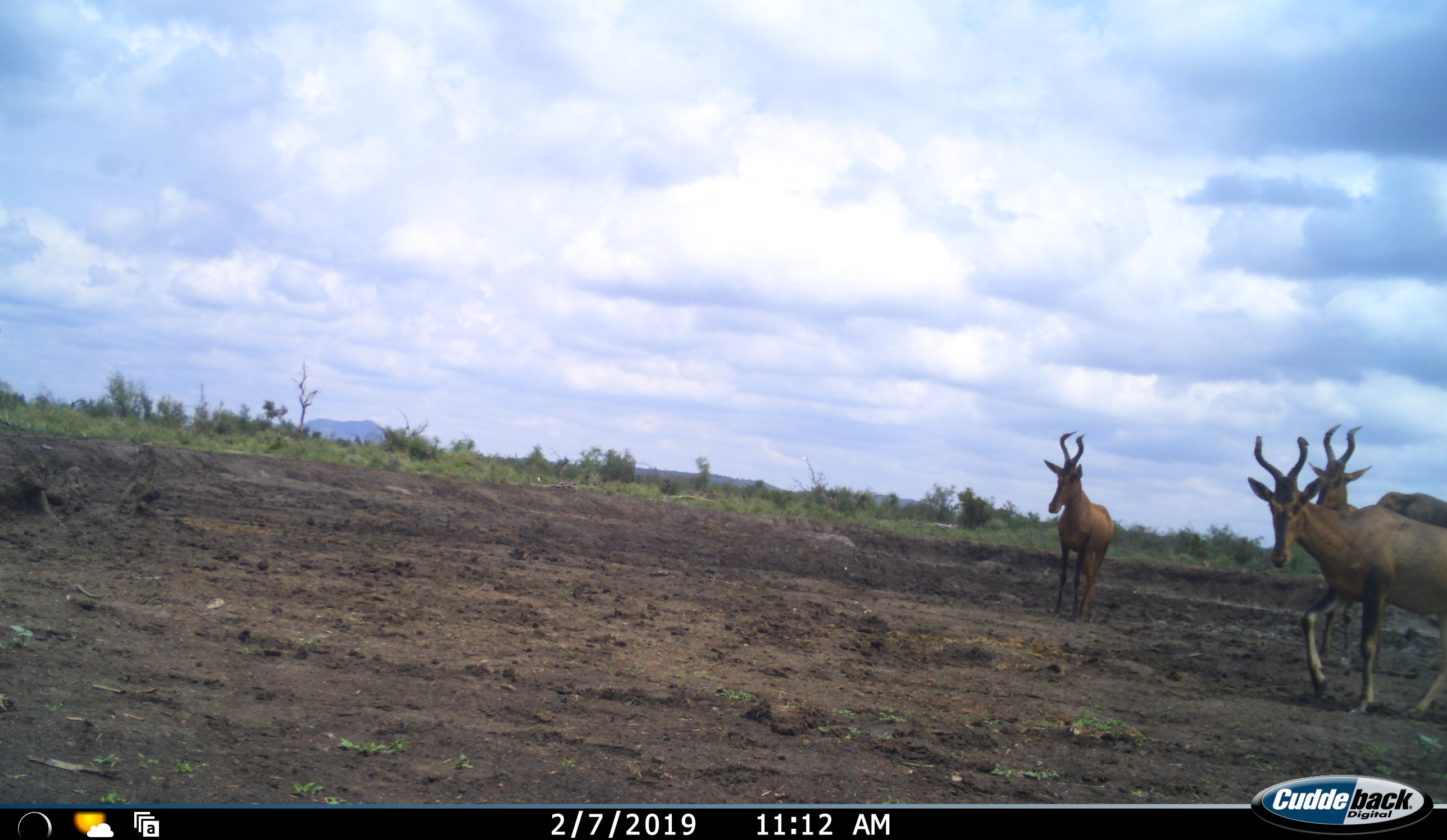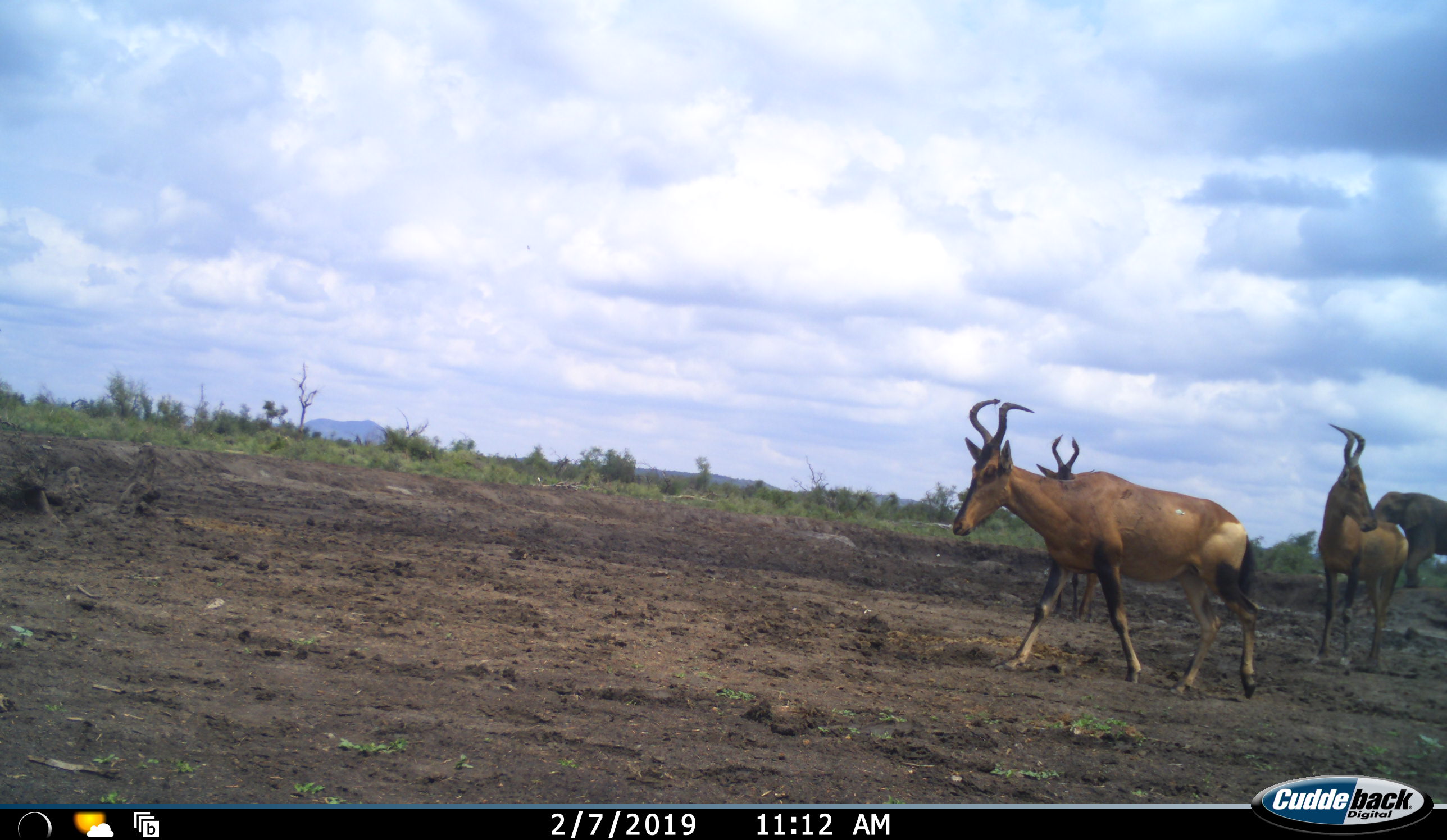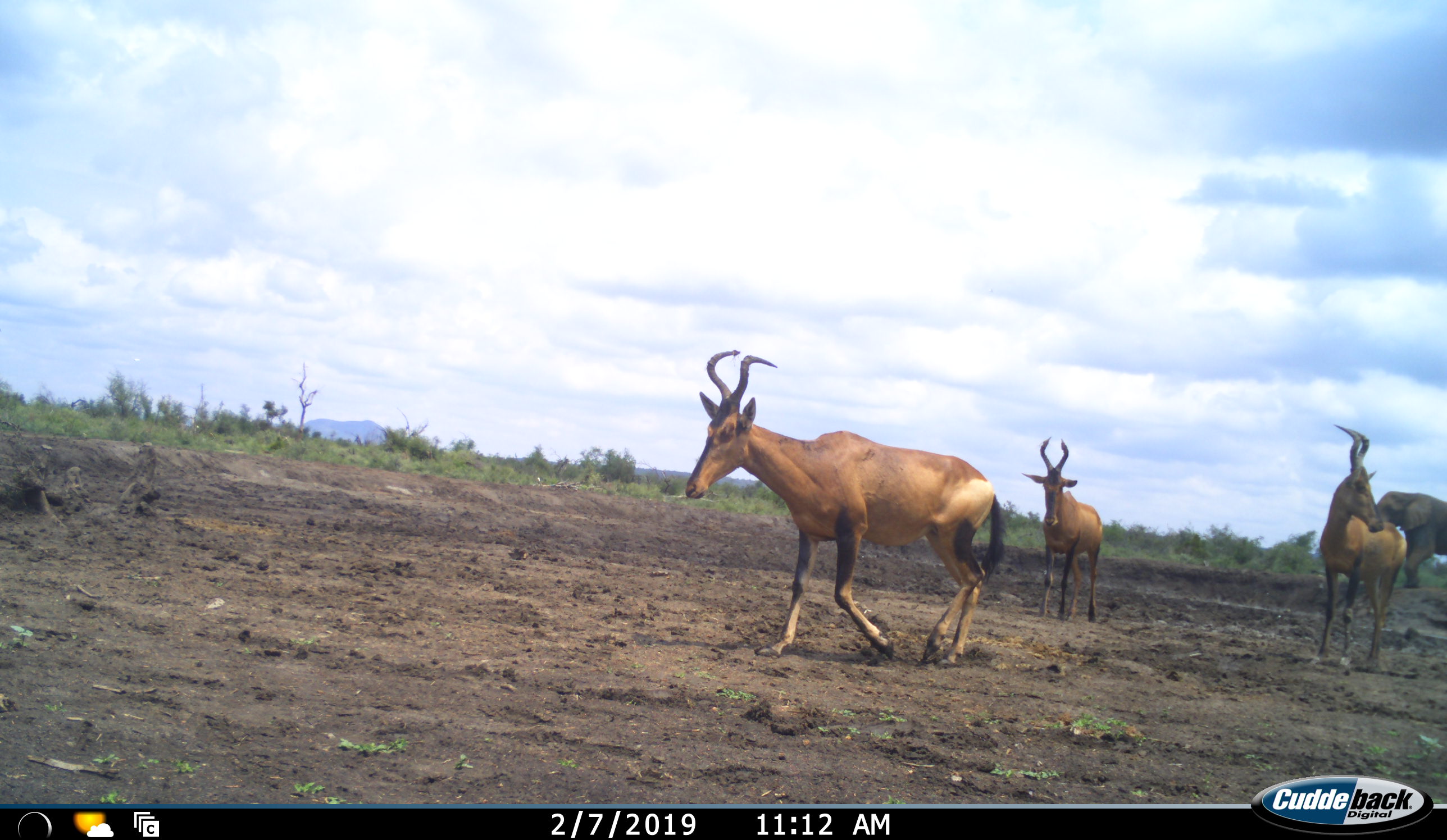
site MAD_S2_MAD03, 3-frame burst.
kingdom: Animalia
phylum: Chordata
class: Mammalia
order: Proboscidea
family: Elephantidae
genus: Loxodonta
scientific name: Loxodonta africana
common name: african bush elephant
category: elephant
Elephant (african bush elephant) (Loxodonta africana), count 1. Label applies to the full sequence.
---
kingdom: Animalia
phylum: Chordata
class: Mammalia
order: Artiodactyla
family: Bovidae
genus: Alcelaphus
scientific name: Alcelaphus buselaphus caama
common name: red hartebeest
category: hartebeestred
Hartebeestred (red hartebeest) (Alcelaphus buselaphus caama), count 3. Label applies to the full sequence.